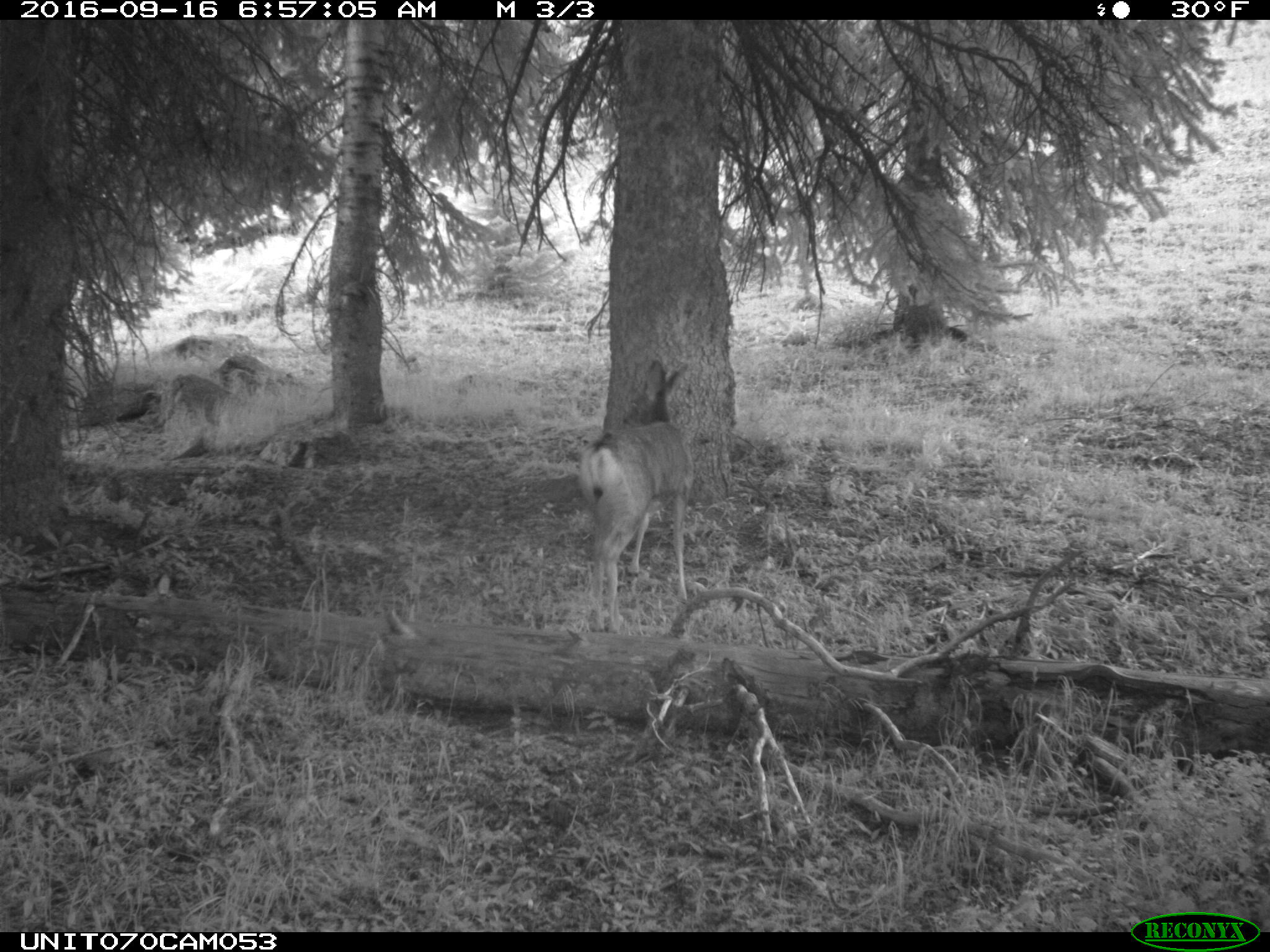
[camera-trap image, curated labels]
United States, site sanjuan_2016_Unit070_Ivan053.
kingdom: Animalia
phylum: Chordata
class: Mammalia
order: Artiodactyla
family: Cervidae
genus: Odocoileus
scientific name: Odocoileus hemionus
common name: mule deer